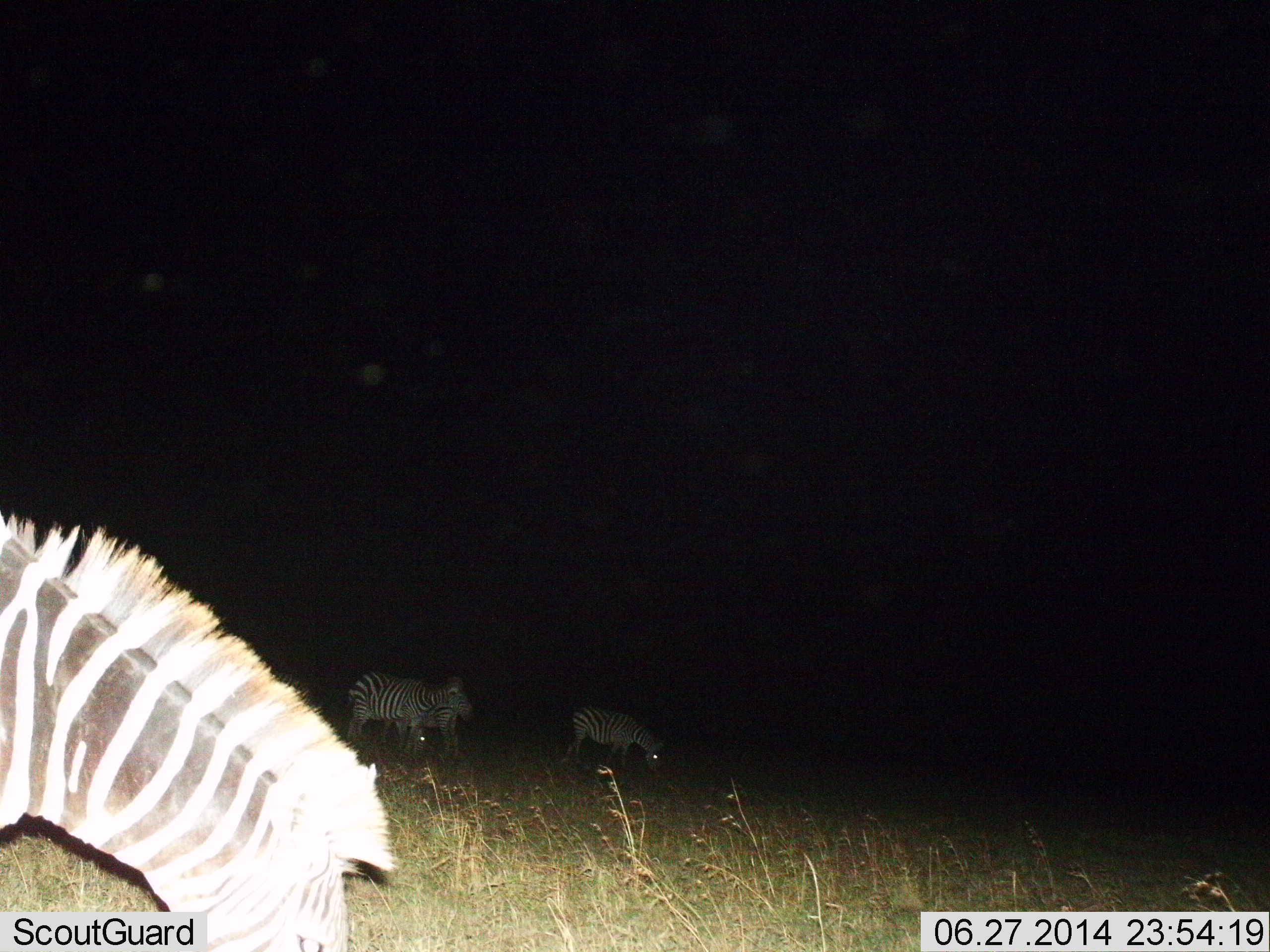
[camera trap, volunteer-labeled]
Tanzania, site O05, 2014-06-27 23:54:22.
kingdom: Animalia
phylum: Chordata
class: Mammalia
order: Perissodactyla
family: Equidae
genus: Equus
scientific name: Equus quagga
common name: plains zebra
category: zebra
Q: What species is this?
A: Zebra (plains zebra) (Equus quagga).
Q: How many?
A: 4.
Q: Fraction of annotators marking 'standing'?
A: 80%.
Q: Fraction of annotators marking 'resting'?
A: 0%.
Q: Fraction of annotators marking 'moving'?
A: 10%.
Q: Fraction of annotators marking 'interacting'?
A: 0%.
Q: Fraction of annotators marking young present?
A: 0%.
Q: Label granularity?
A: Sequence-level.